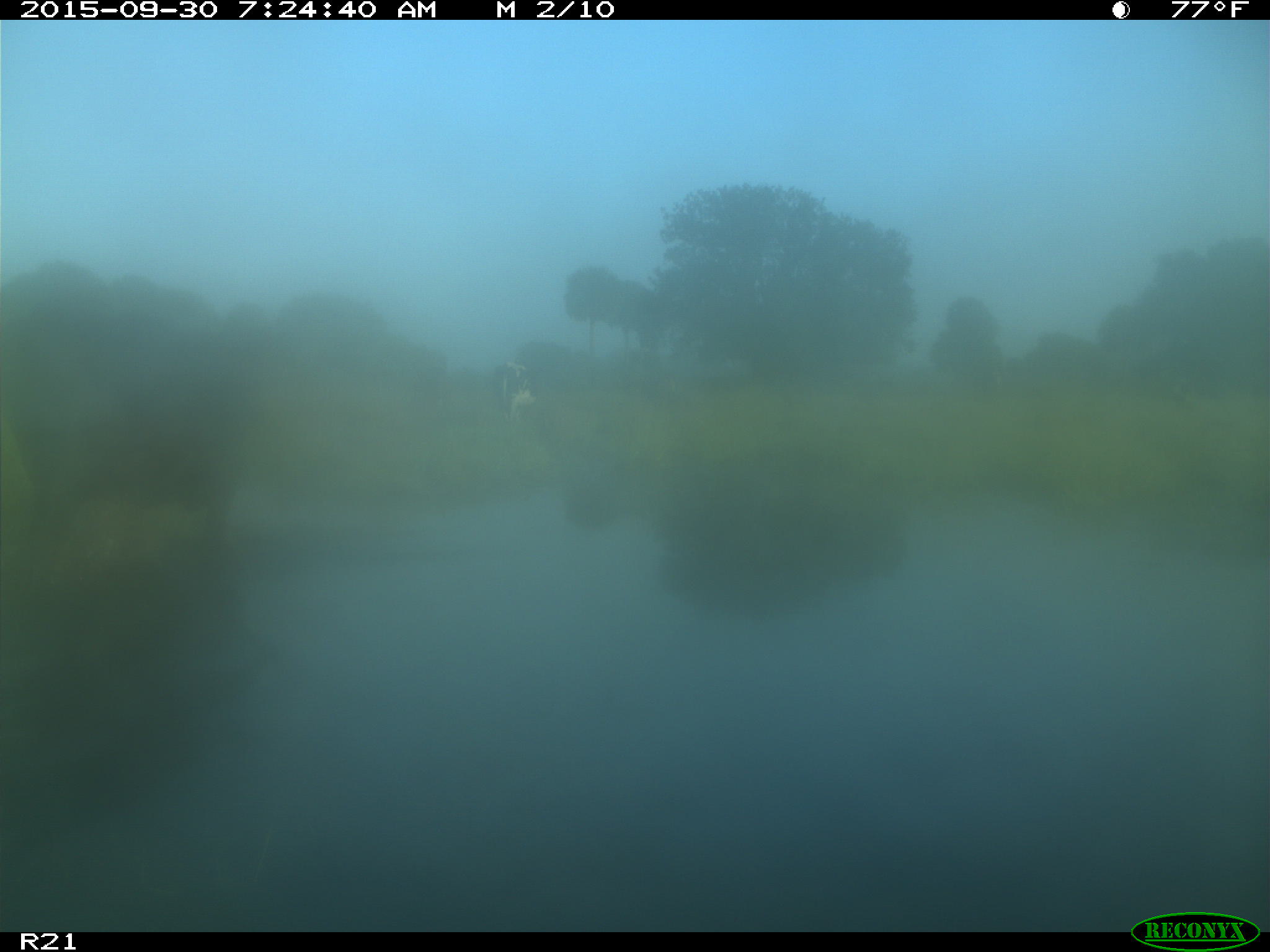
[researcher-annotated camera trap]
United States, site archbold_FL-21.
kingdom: Animalia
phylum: Chordata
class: Mammalia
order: Artiodactyla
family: Bovidae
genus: Bos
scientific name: Bos taurus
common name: domestic cow